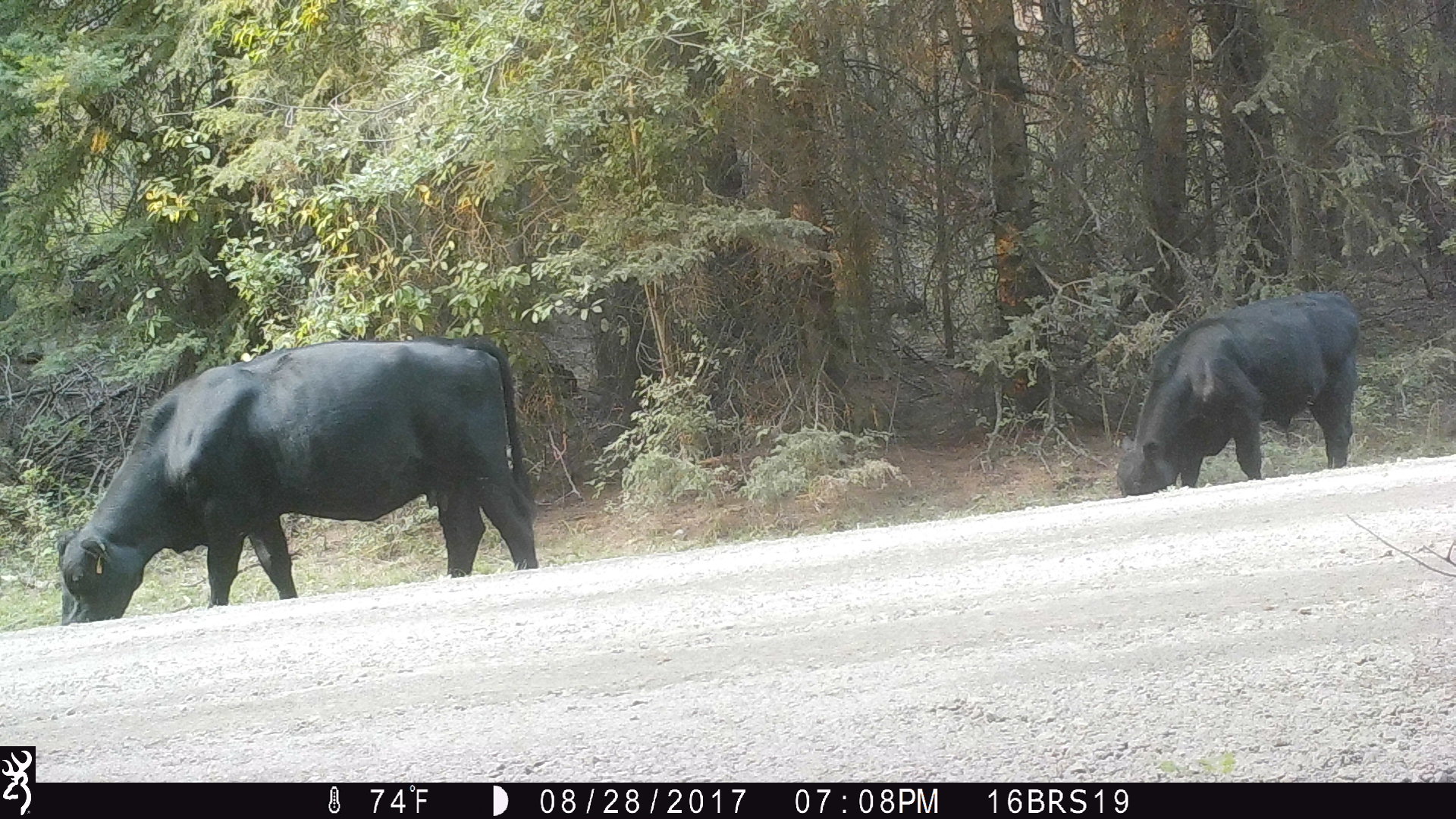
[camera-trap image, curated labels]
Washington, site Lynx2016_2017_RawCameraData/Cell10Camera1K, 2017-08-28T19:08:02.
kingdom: Animalia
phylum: Chordata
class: Mammalia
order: Artiodactyla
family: Bovidae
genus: Bos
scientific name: Bos taurus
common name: domestic cattle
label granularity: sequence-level